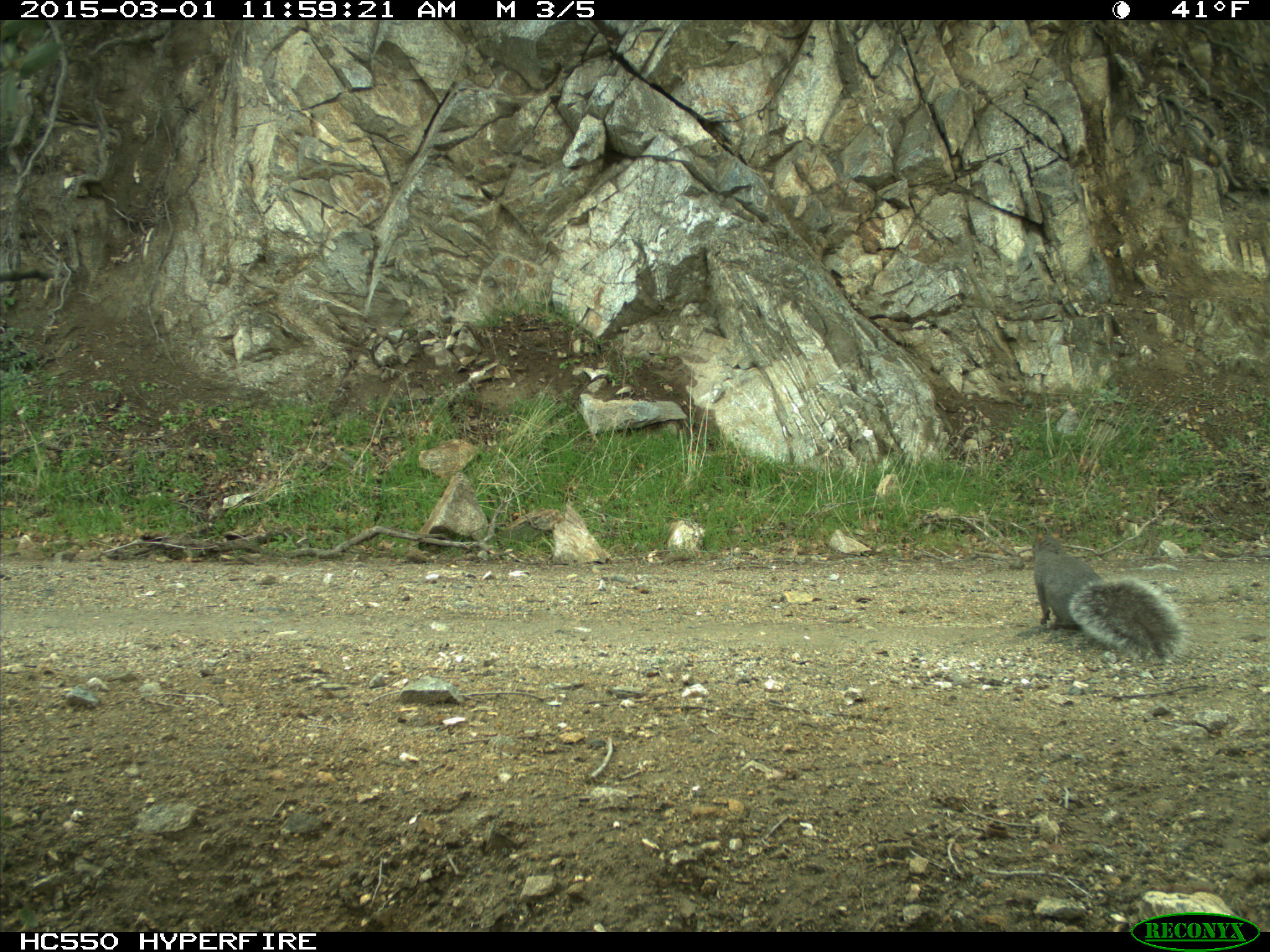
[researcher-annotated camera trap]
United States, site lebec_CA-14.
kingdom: Animalia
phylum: Chordata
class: Mammalia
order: Rodentia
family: Sciuridae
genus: Sciurus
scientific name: Sciurus carolinensis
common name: eastern gray squirrel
Sciurus carolinensis (eastern gray squirrel).